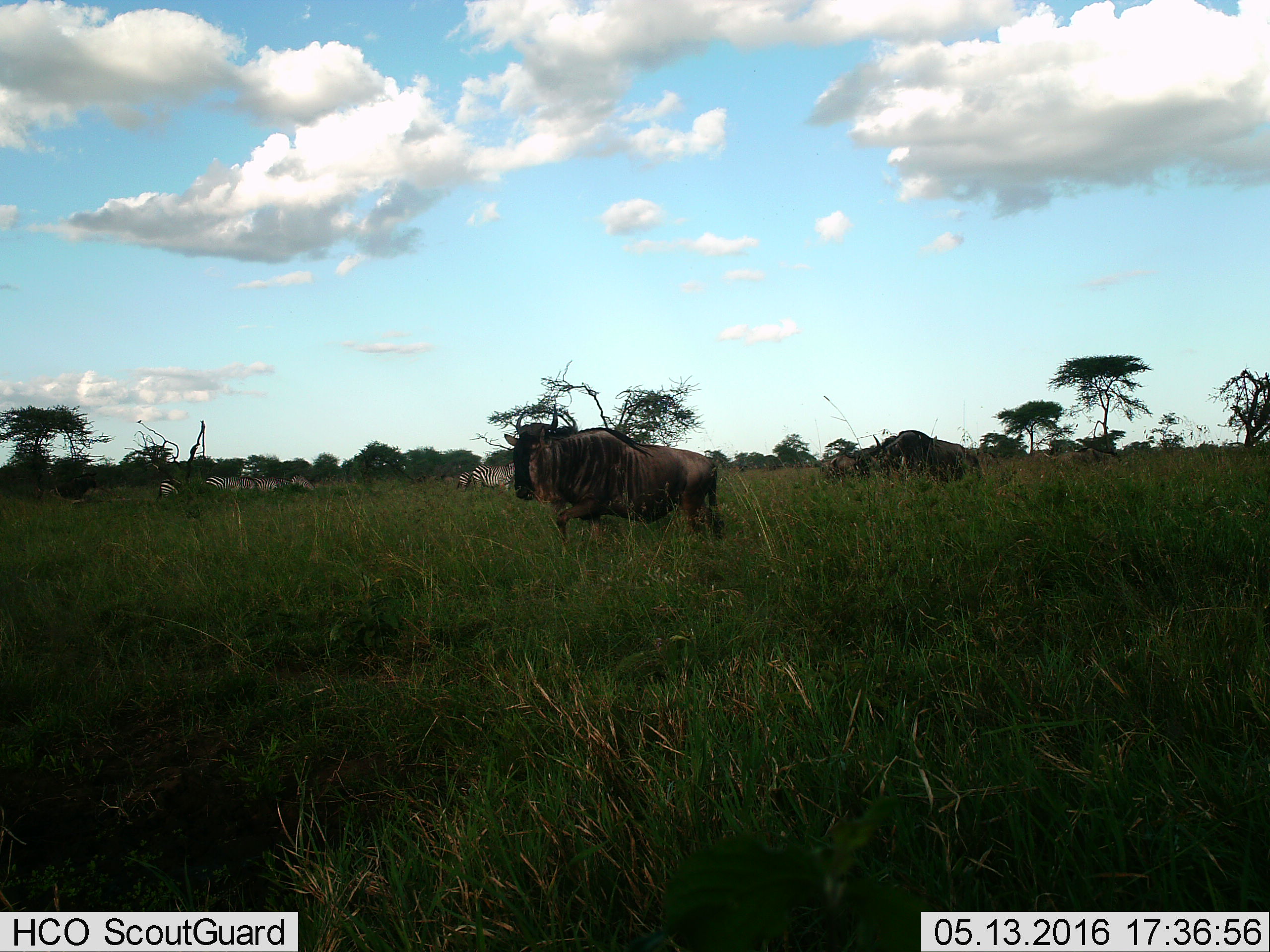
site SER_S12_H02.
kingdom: Animalia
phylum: Chordata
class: Mammalia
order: Artiodactyla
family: Bovidae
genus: Connochaetes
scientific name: Connochaetes taurinus taurinus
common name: blue wildebeest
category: wildebeestblue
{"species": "wildebeestblue (blue wildebeest) (Connochaetes taurinus taurinus)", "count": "4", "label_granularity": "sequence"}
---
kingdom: Animalia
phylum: Chordata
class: Mammalia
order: Perissodactyla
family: Equidae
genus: Equus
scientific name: Equus quagga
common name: plains zebra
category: zebraplains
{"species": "zebraplains (plains zebra) (Equus quagga)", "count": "6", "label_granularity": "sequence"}